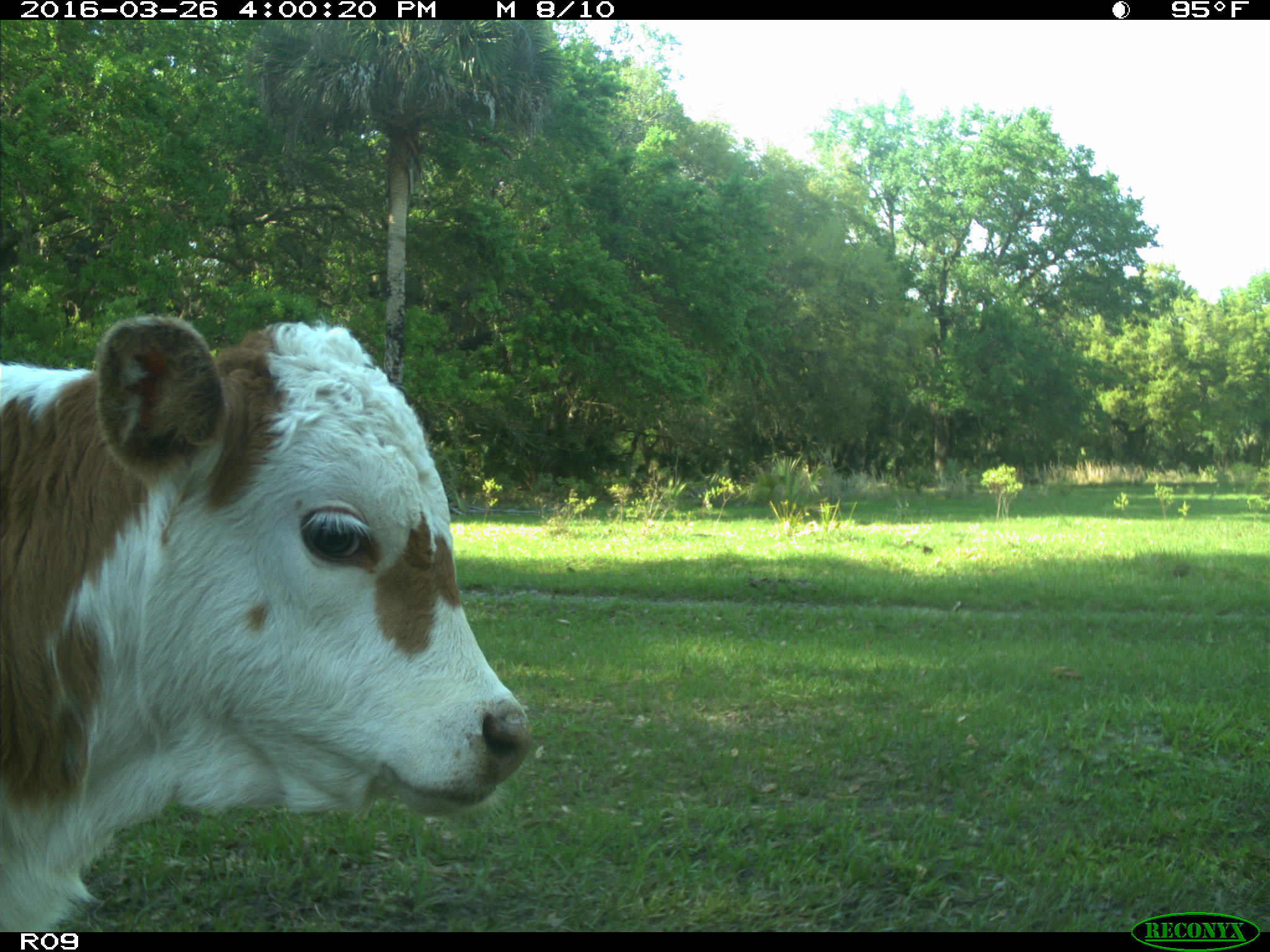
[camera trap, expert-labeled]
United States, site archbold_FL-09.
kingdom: Animalia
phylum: Chordata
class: Mammalia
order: Artiodactyla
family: Bovidae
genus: Bos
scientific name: Bos taurus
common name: domestic cow